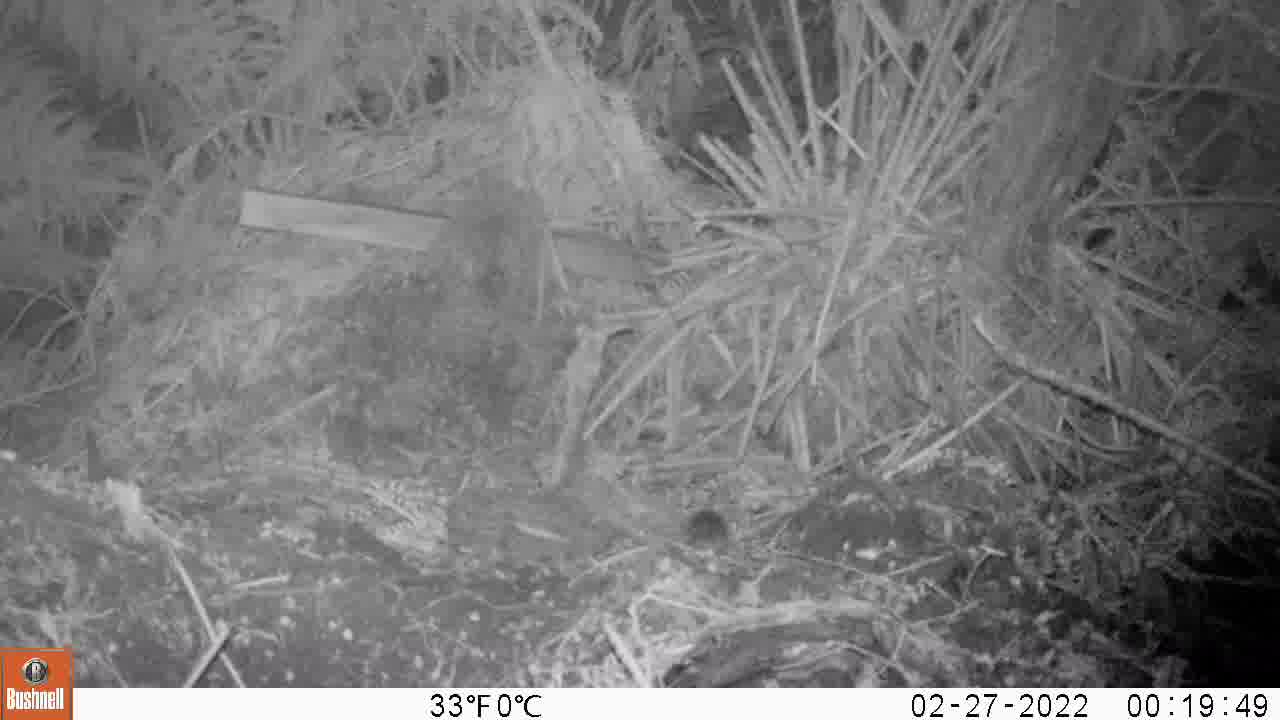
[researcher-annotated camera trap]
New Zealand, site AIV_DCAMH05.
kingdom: Animalia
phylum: Chordata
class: Mammalia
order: Rodentia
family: Muridae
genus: Mus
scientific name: Mus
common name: mouse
Mouse (Mus).